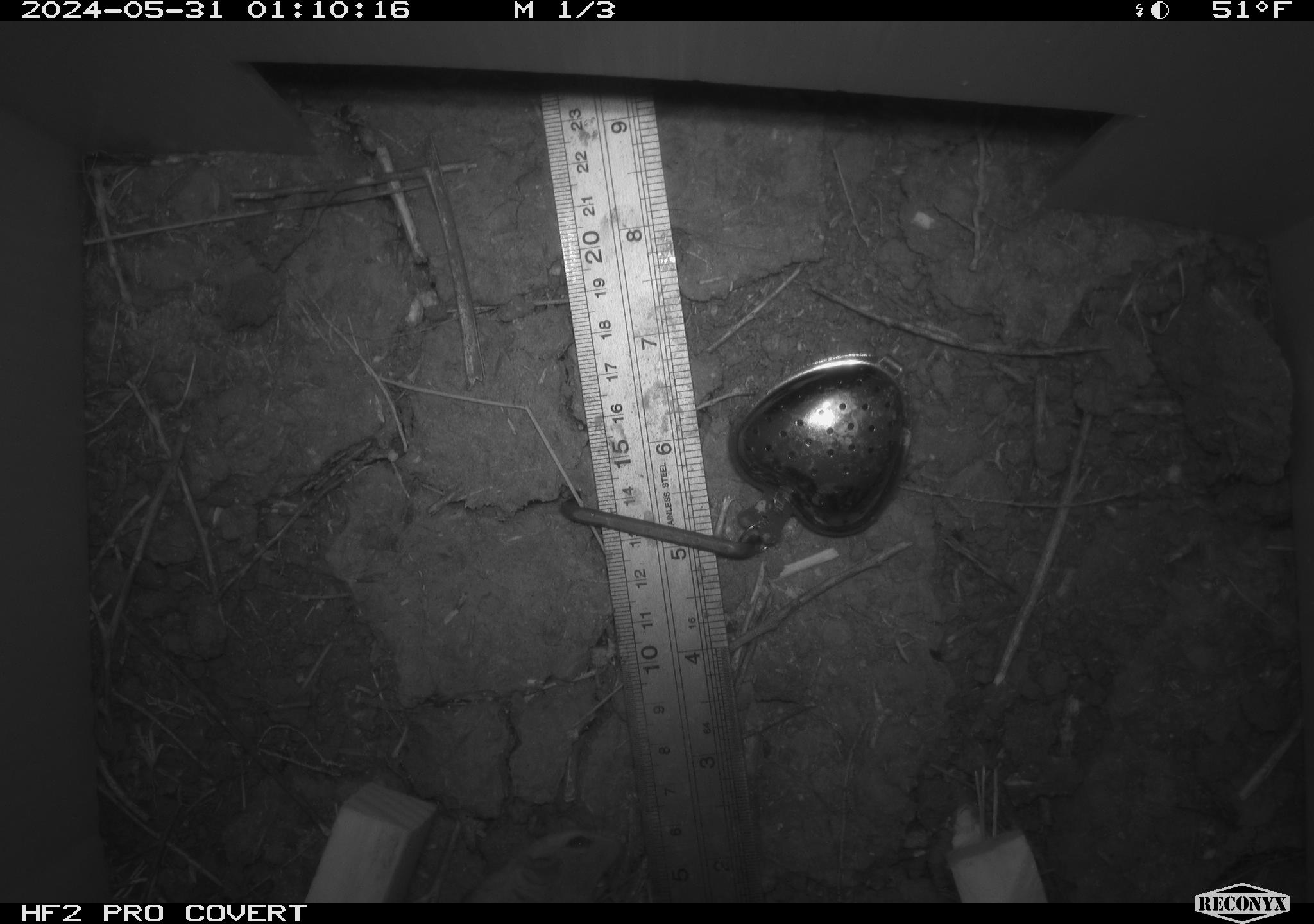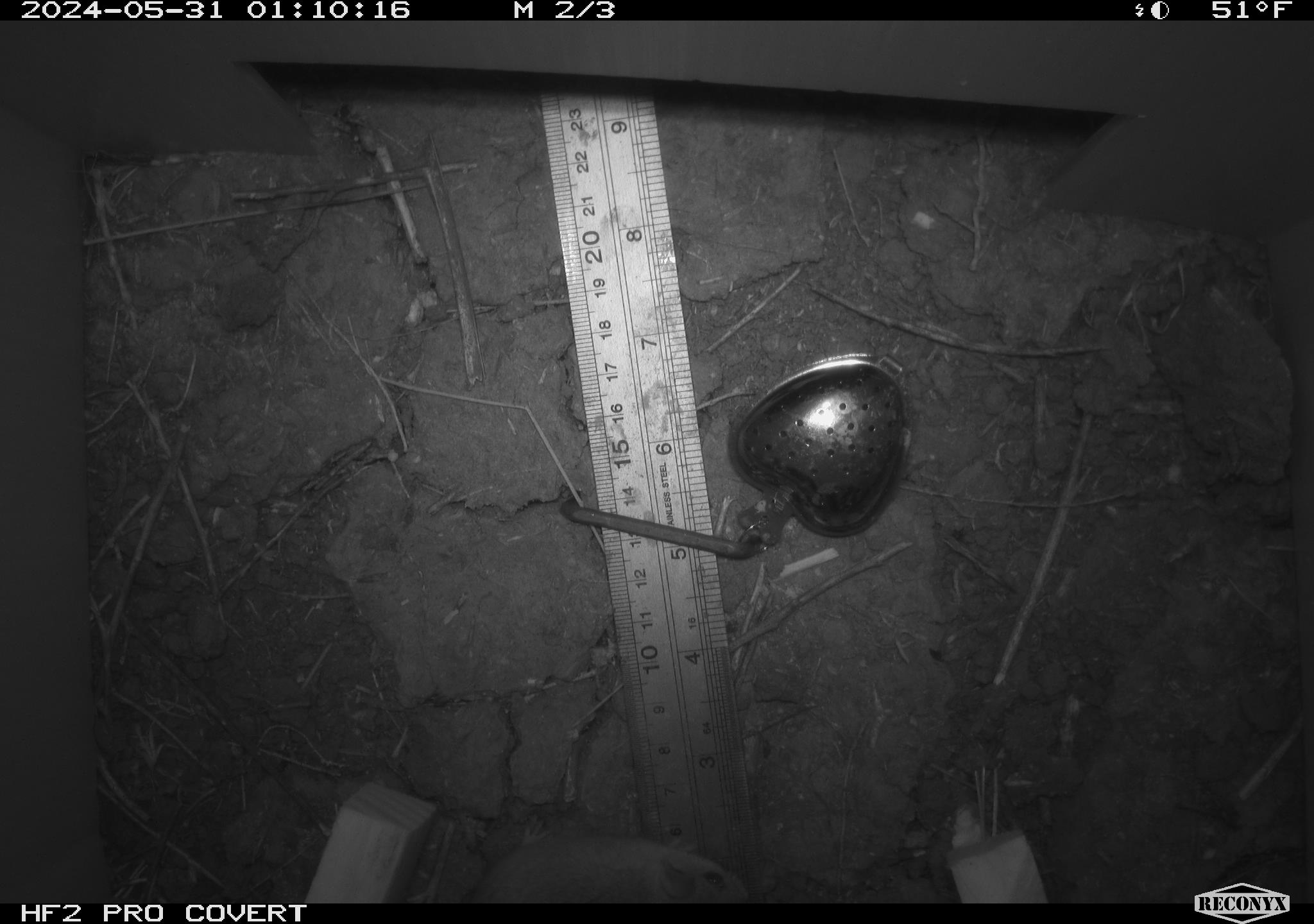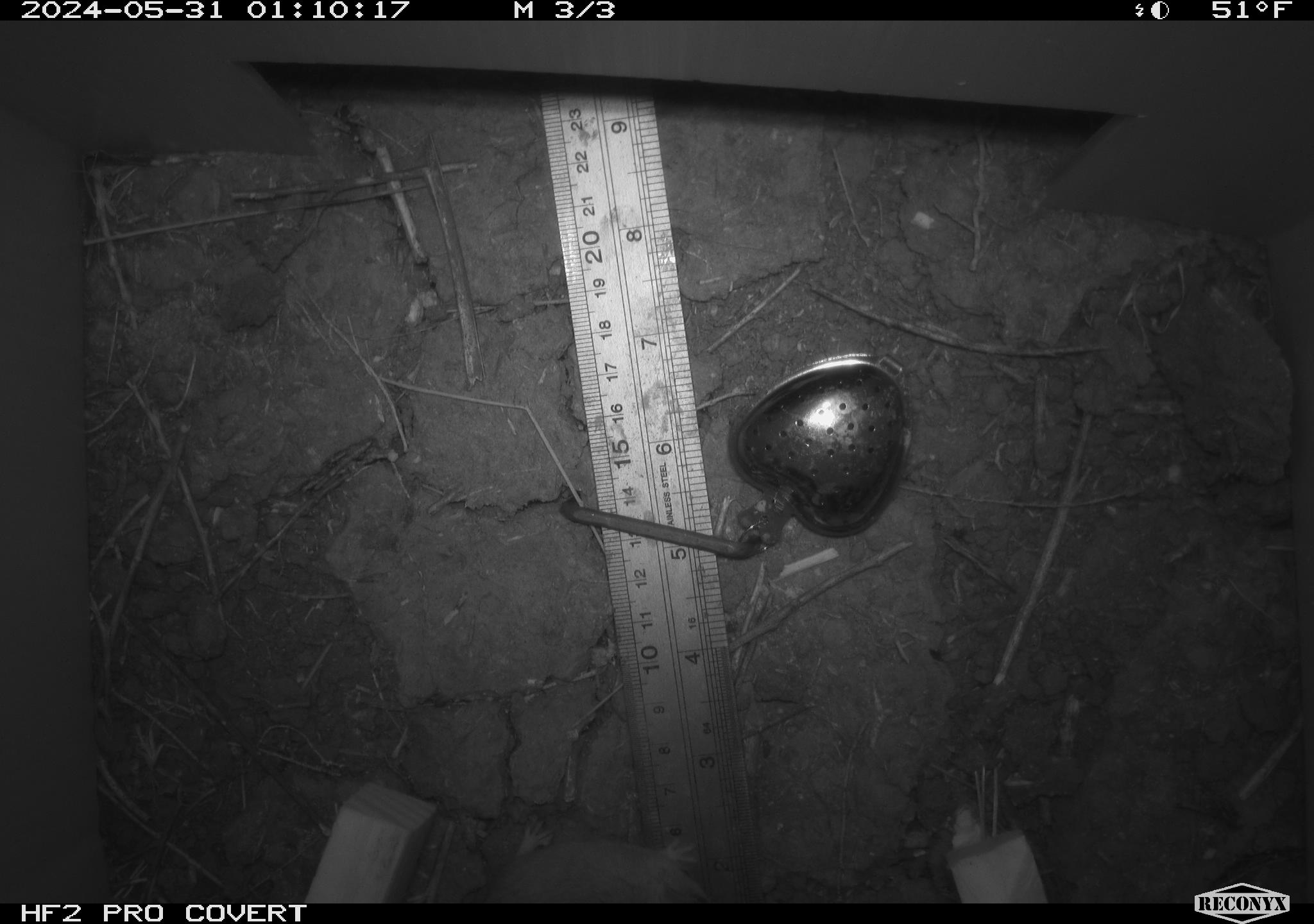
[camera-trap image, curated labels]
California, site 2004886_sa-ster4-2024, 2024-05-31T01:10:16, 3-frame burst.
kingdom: Animalia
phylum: Chordata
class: Mammalia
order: Rodentia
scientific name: Rodentia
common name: mouse species